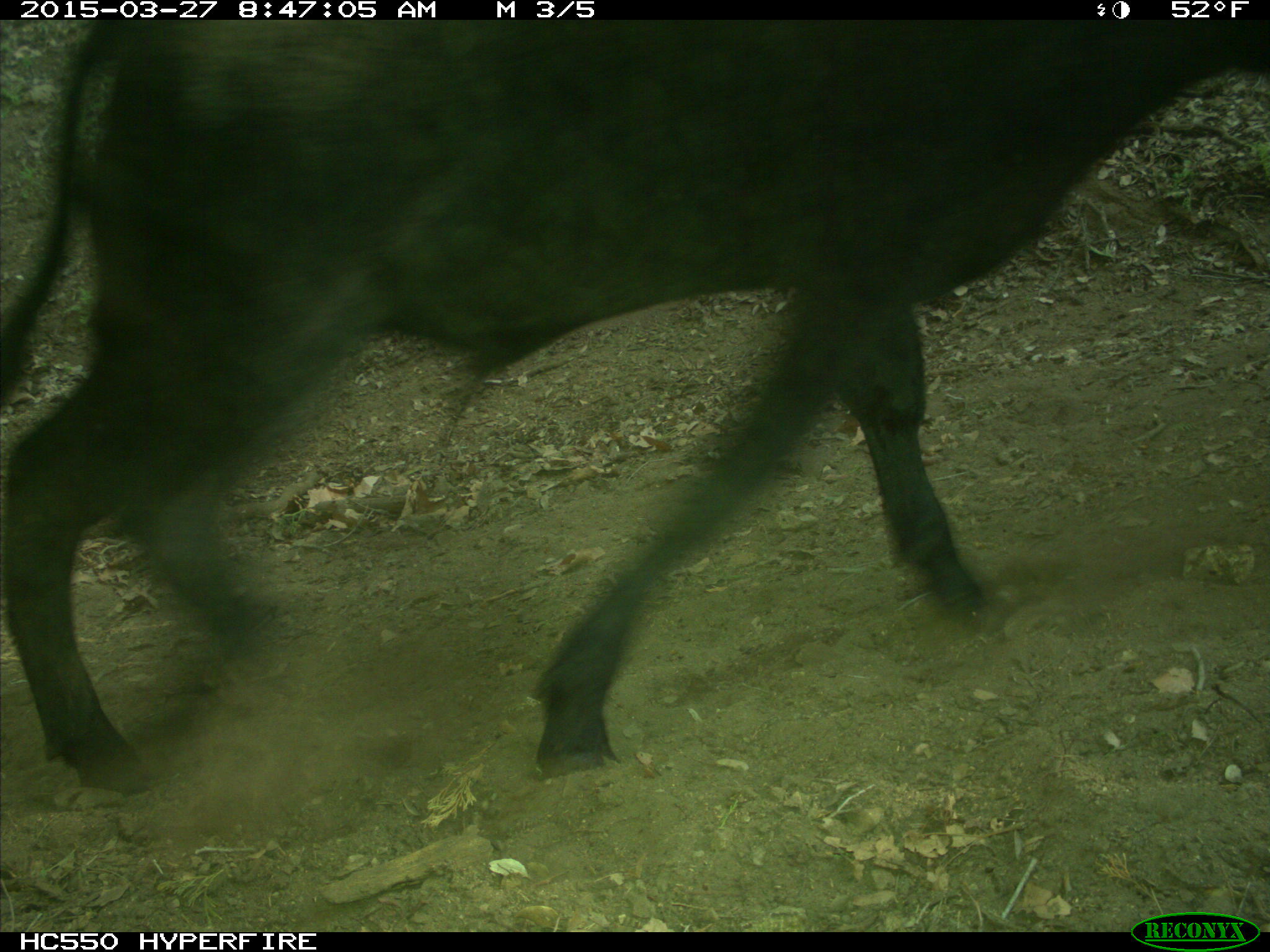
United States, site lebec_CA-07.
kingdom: Animalia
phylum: Chordata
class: Mammalia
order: Artiodactyla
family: Bovidae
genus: Bos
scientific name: Bos taurus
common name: domestic cow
Bos taurus (domestic cow).